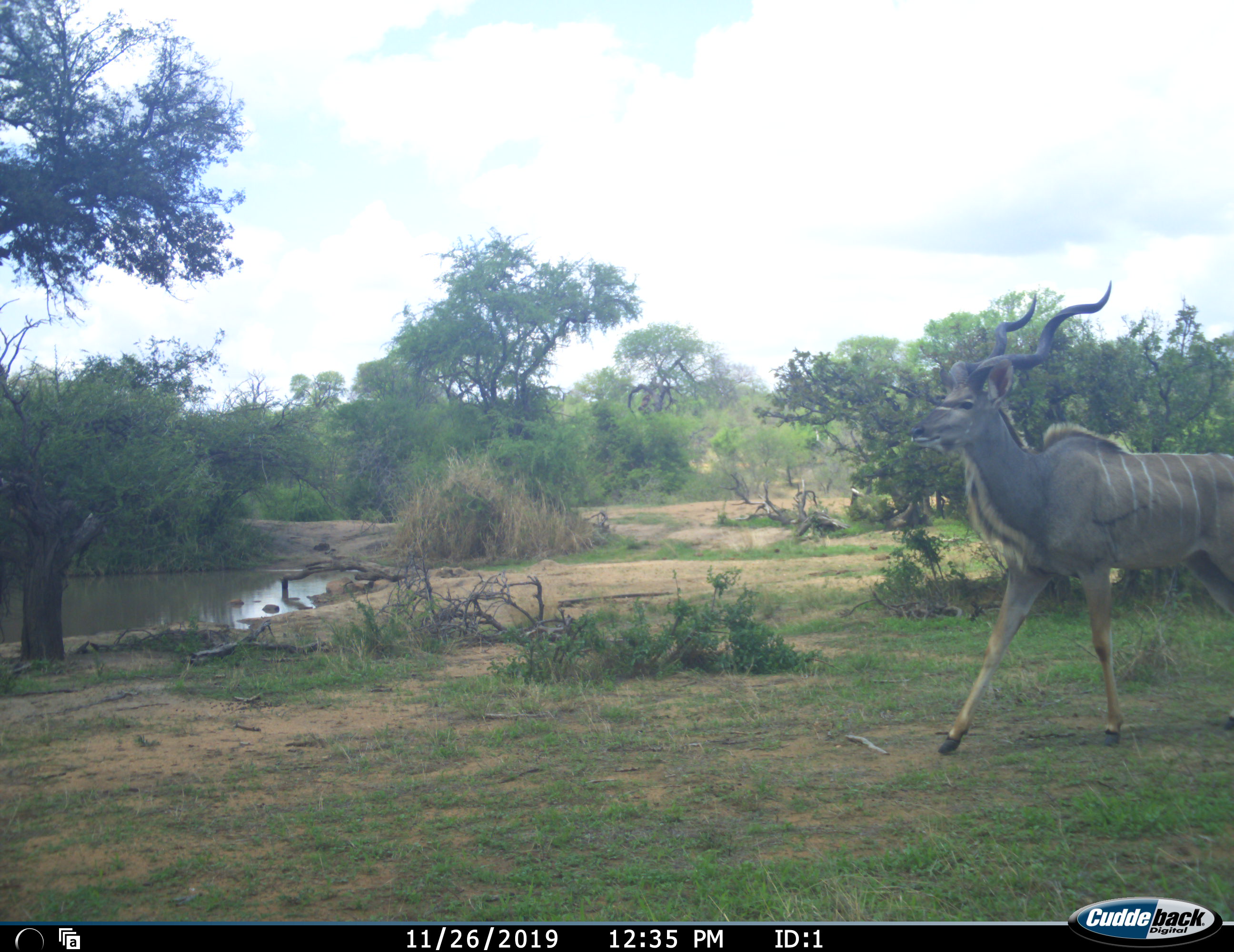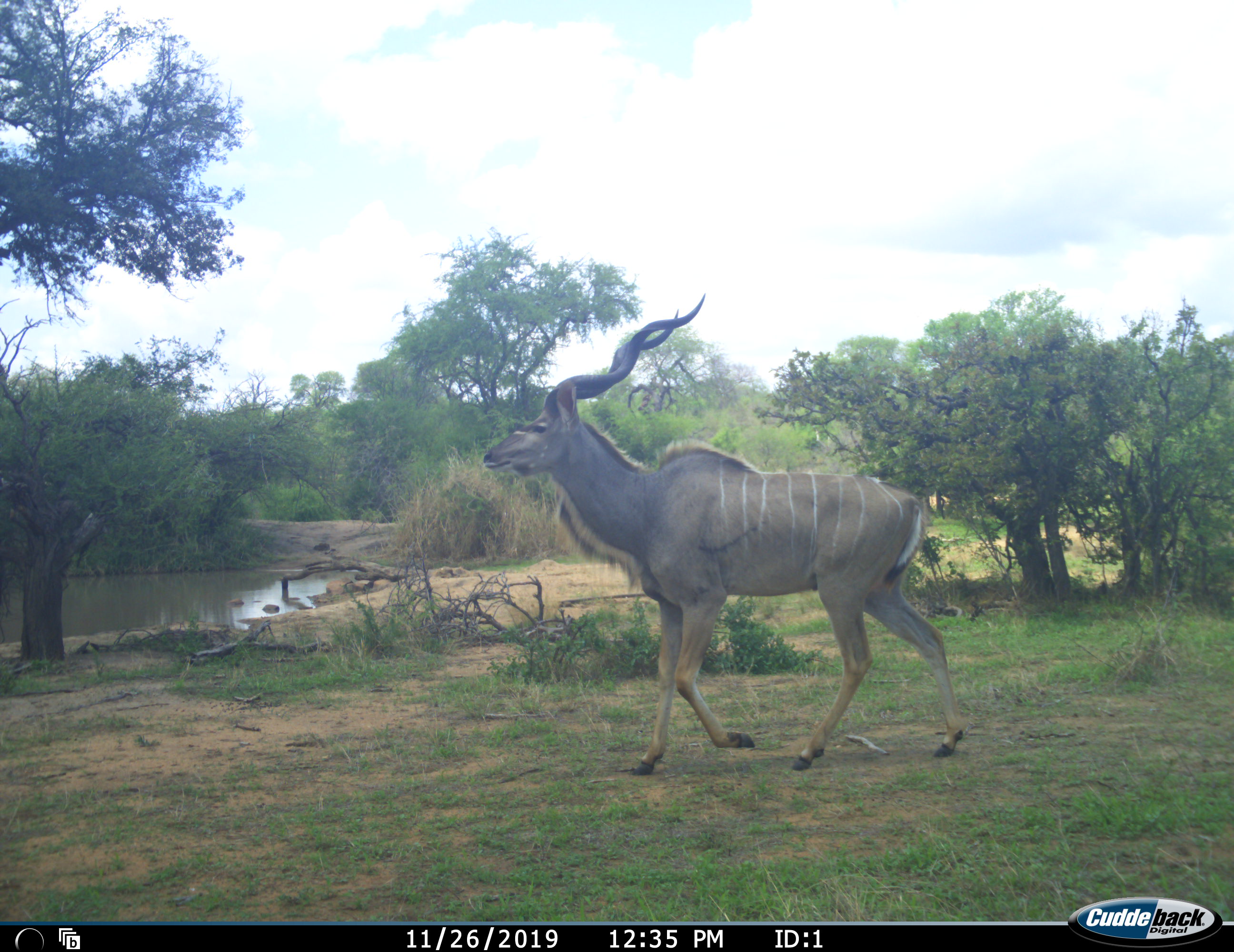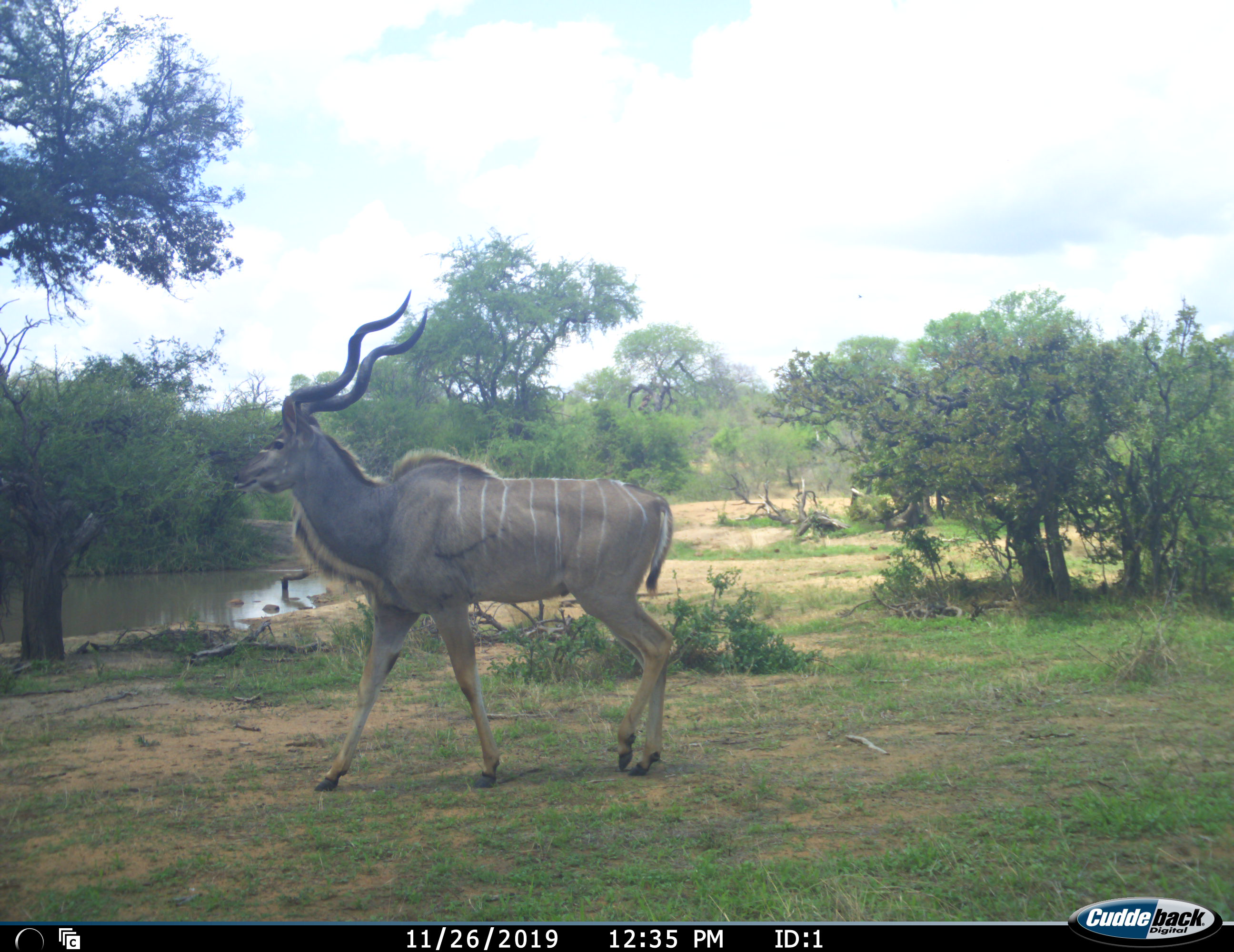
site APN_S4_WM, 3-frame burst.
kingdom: Animalia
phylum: Chordata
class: Mammalia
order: Artiodactyla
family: Bovidae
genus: Tragelaphus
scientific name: Tragelaphus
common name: kudu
Kudu (Tragelaphus), count 1. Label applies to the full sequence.